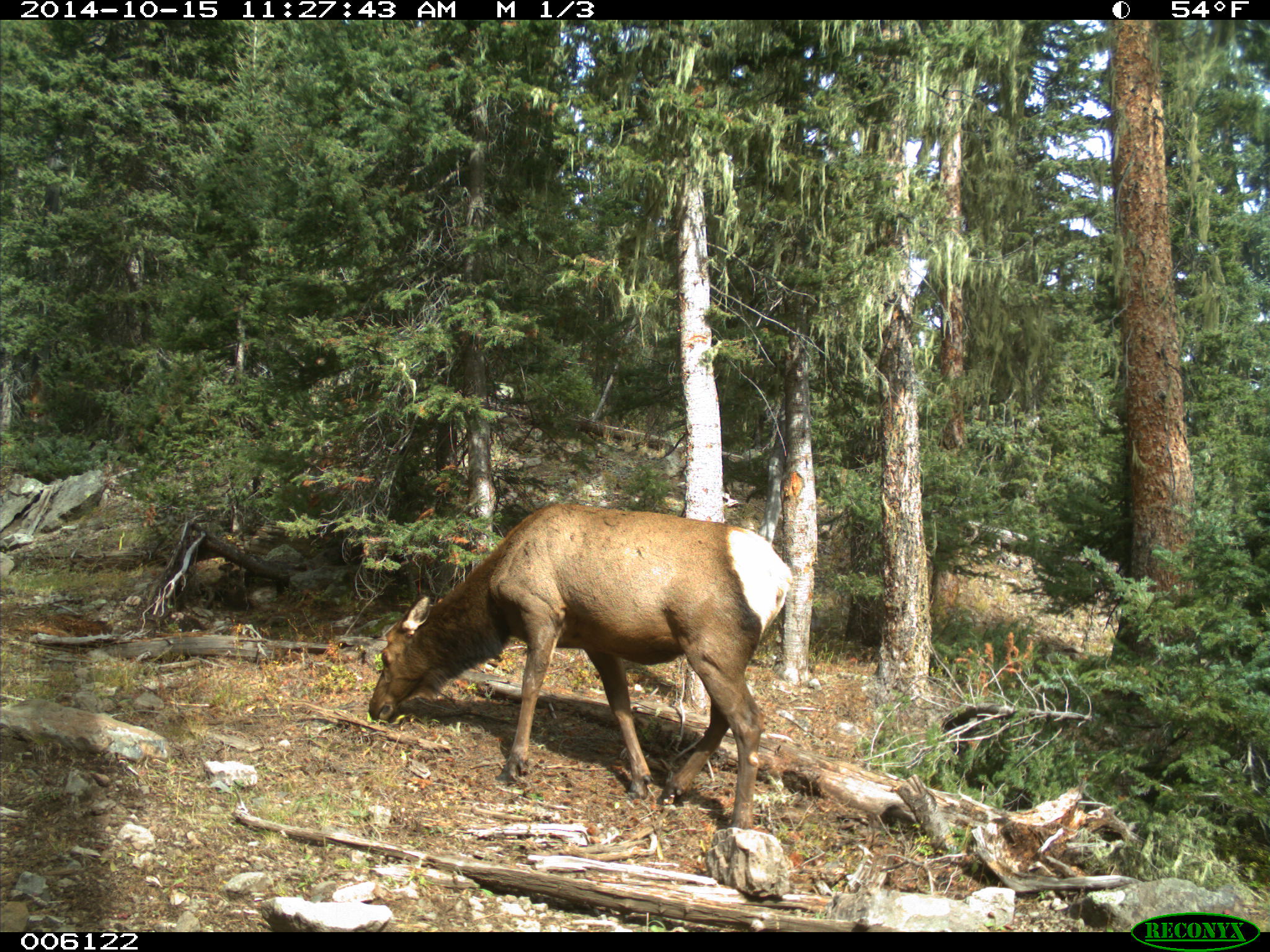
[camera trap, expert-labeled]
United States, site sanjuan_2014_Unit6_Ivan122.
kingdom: Animalia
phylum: Chordata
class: Mammalia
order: Artiodactyla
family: Cervidae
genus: Cervus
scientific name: Cervus elaphus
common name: red deer